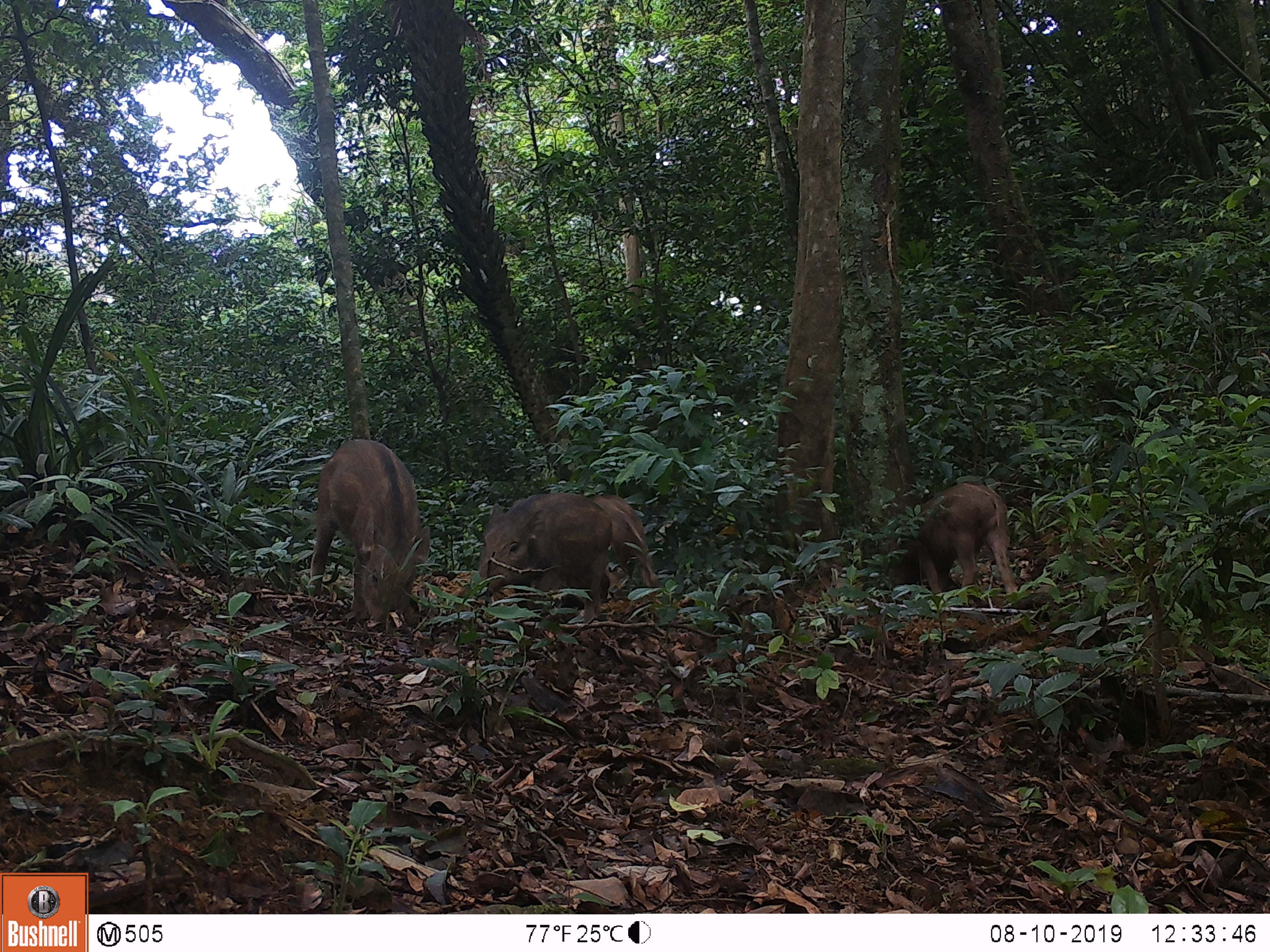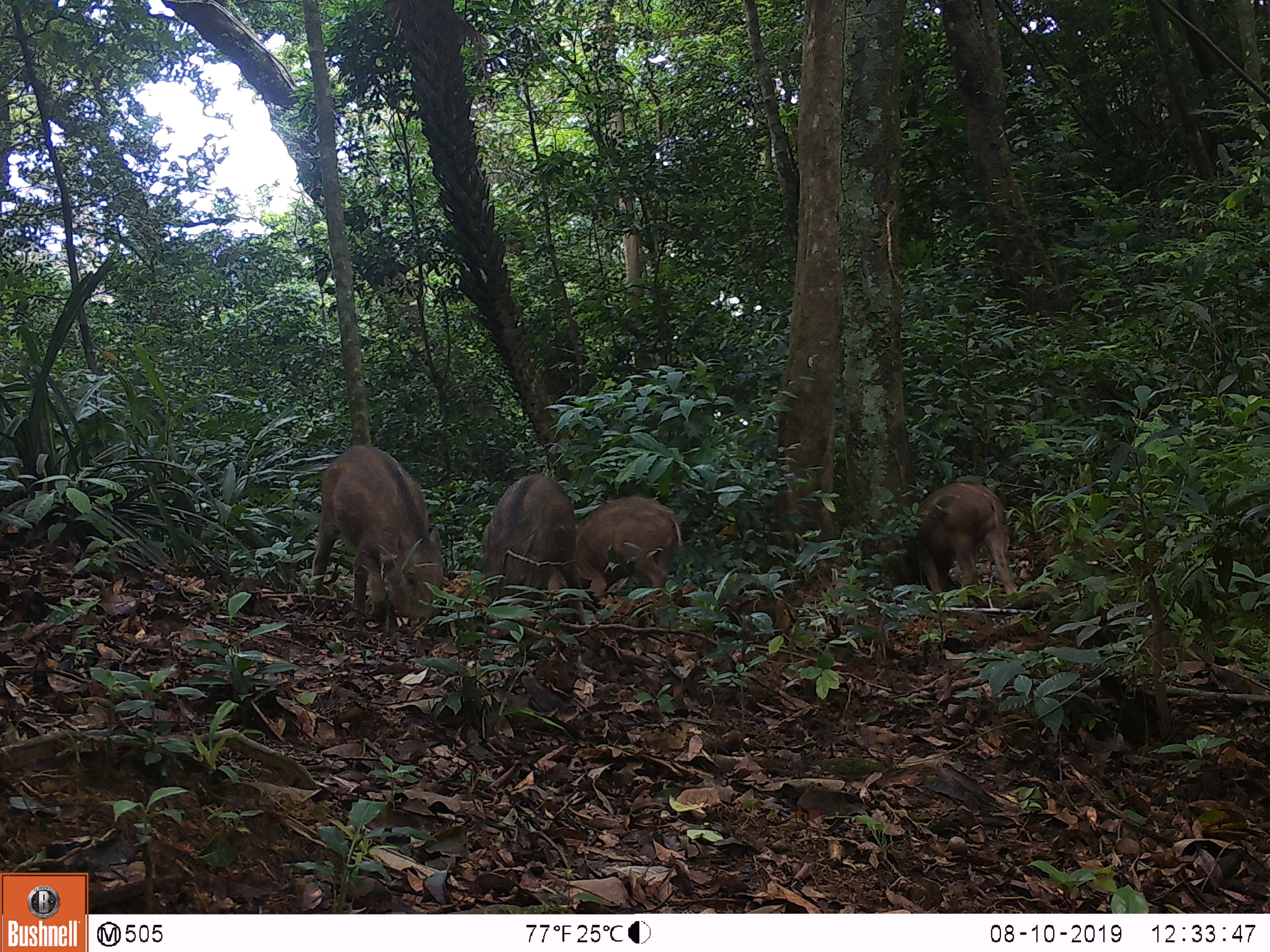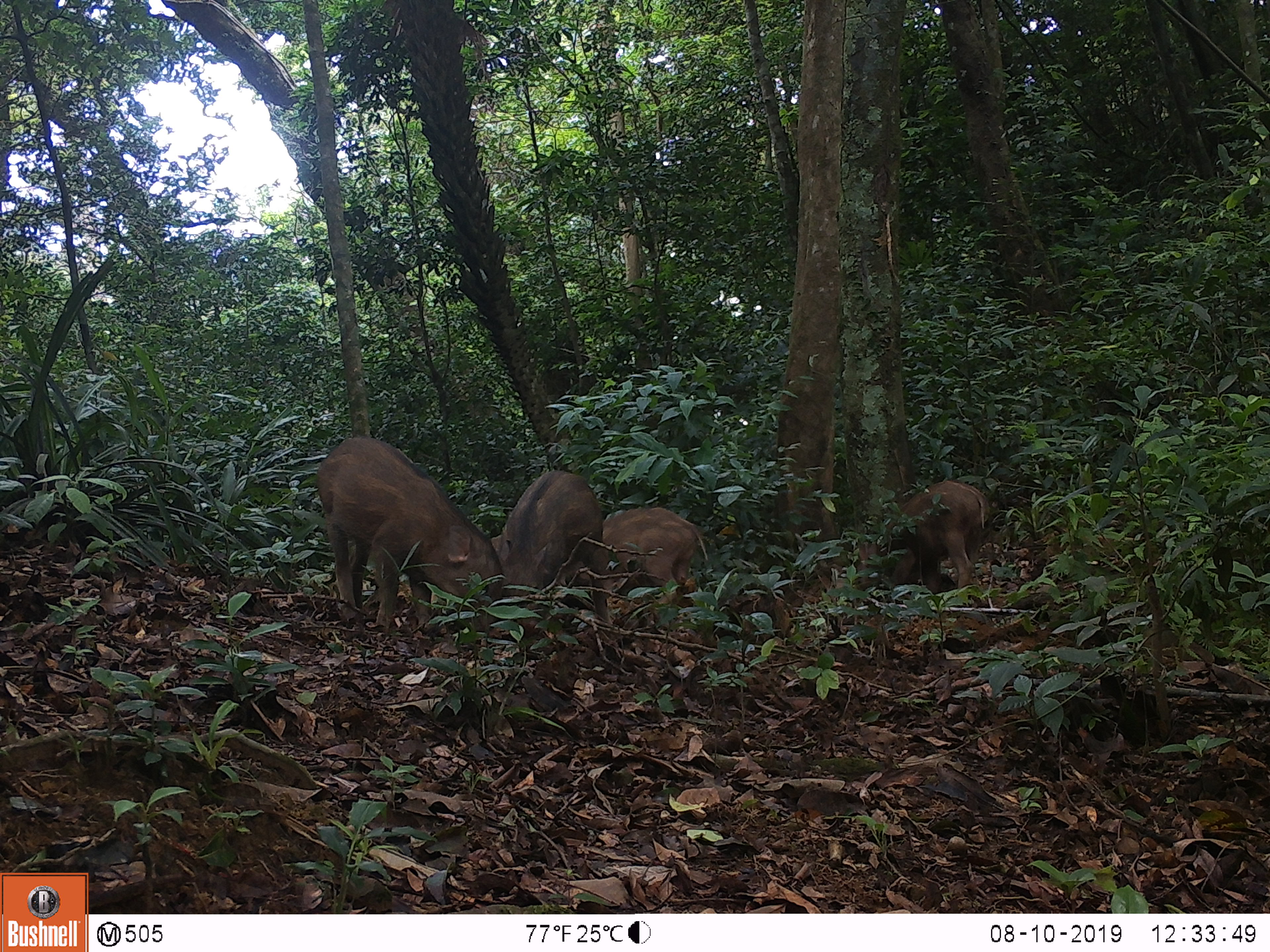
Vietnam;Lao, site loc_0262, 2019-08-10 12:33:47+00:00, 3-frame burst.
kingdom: Animalia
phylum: Chordata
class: Mammalia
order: Artiodactyla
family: Suidae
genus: Sus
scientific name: Sus scrofa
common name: eurasian wild pig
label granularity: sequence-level